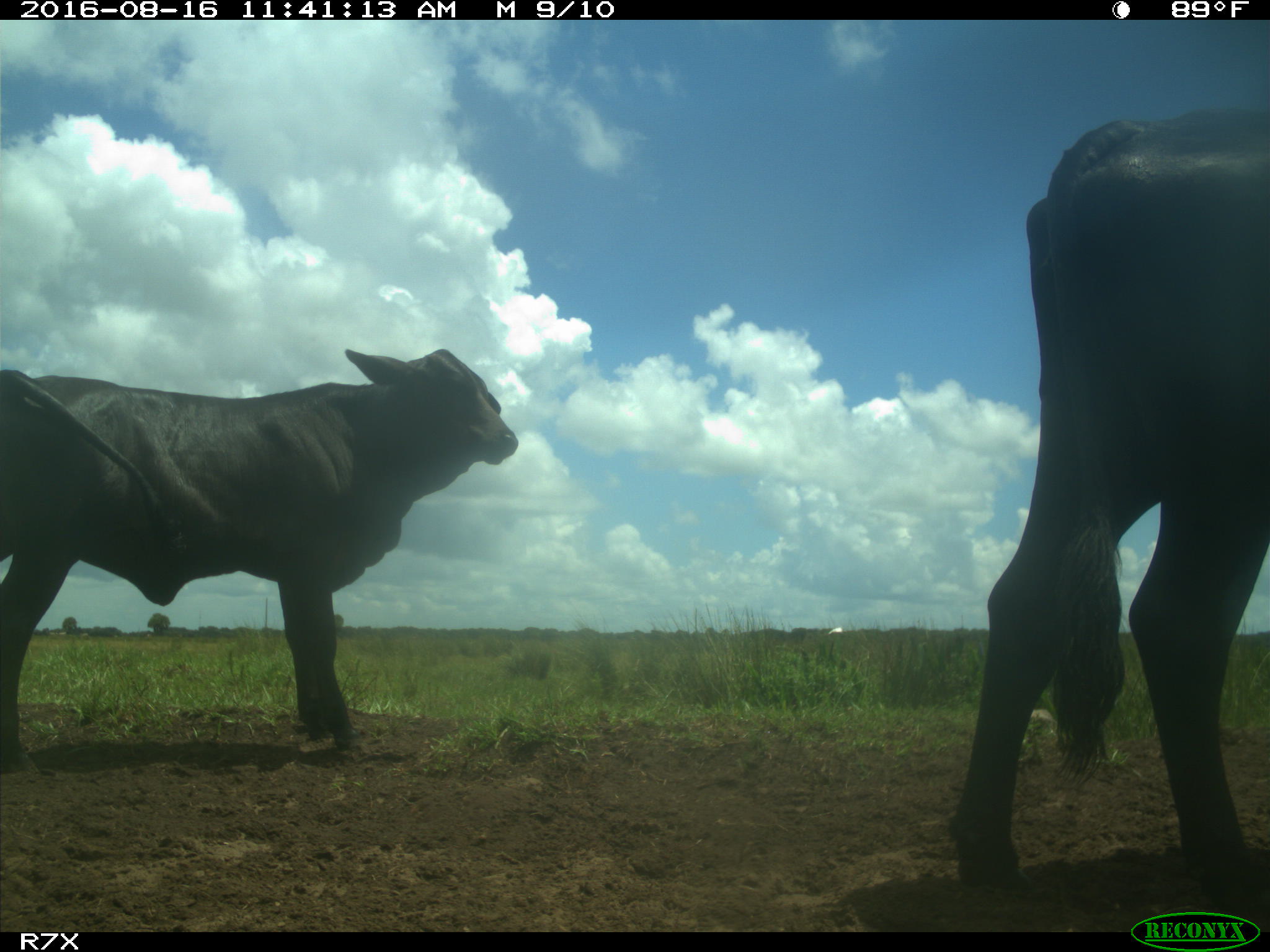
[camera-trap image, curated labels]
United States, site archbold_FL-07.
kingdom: Animalia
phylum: Chordata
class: Mammalia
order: Artiodactyla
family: Bovidae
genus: Bos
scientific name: Bos taurus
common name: domestic cow